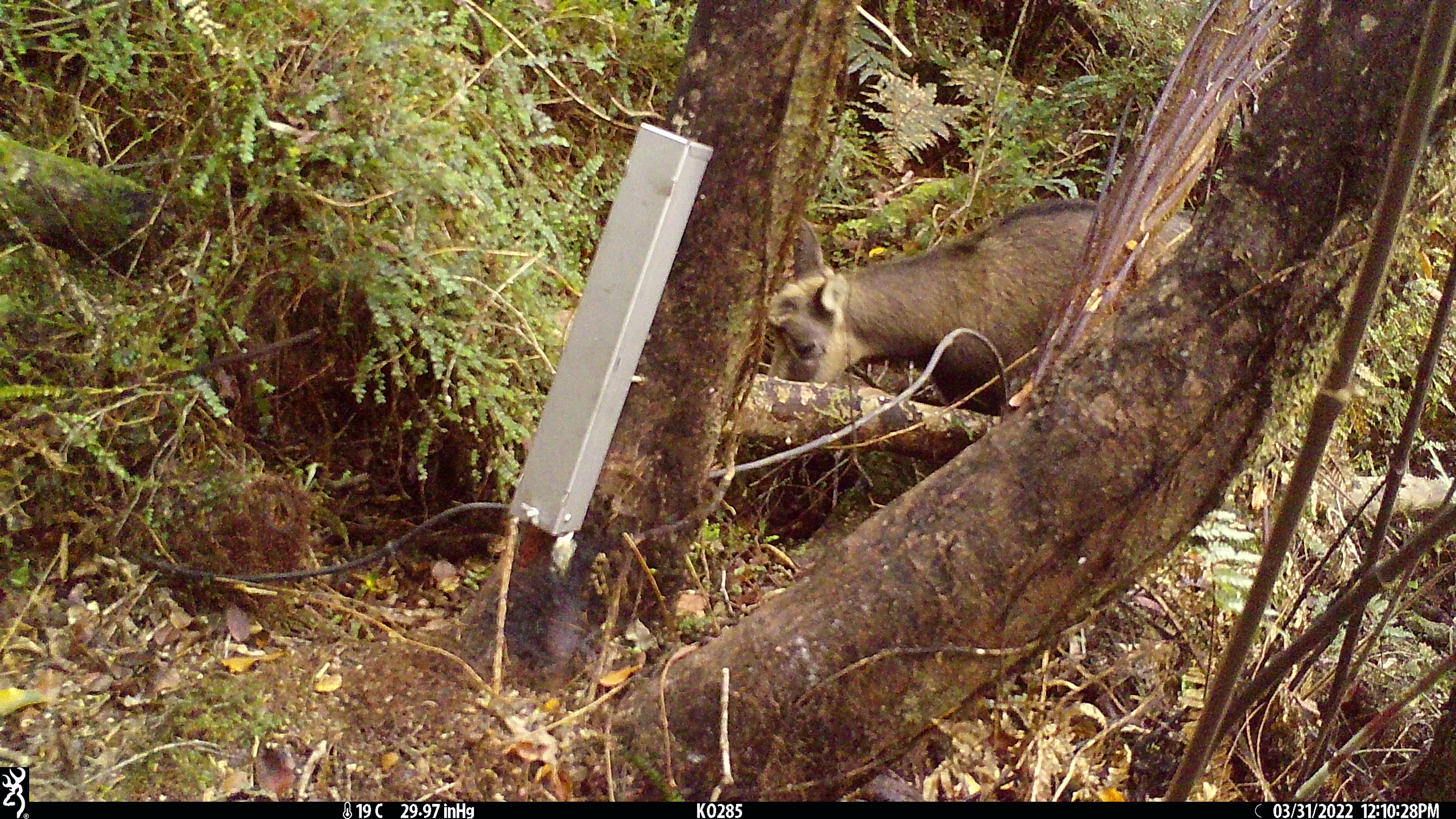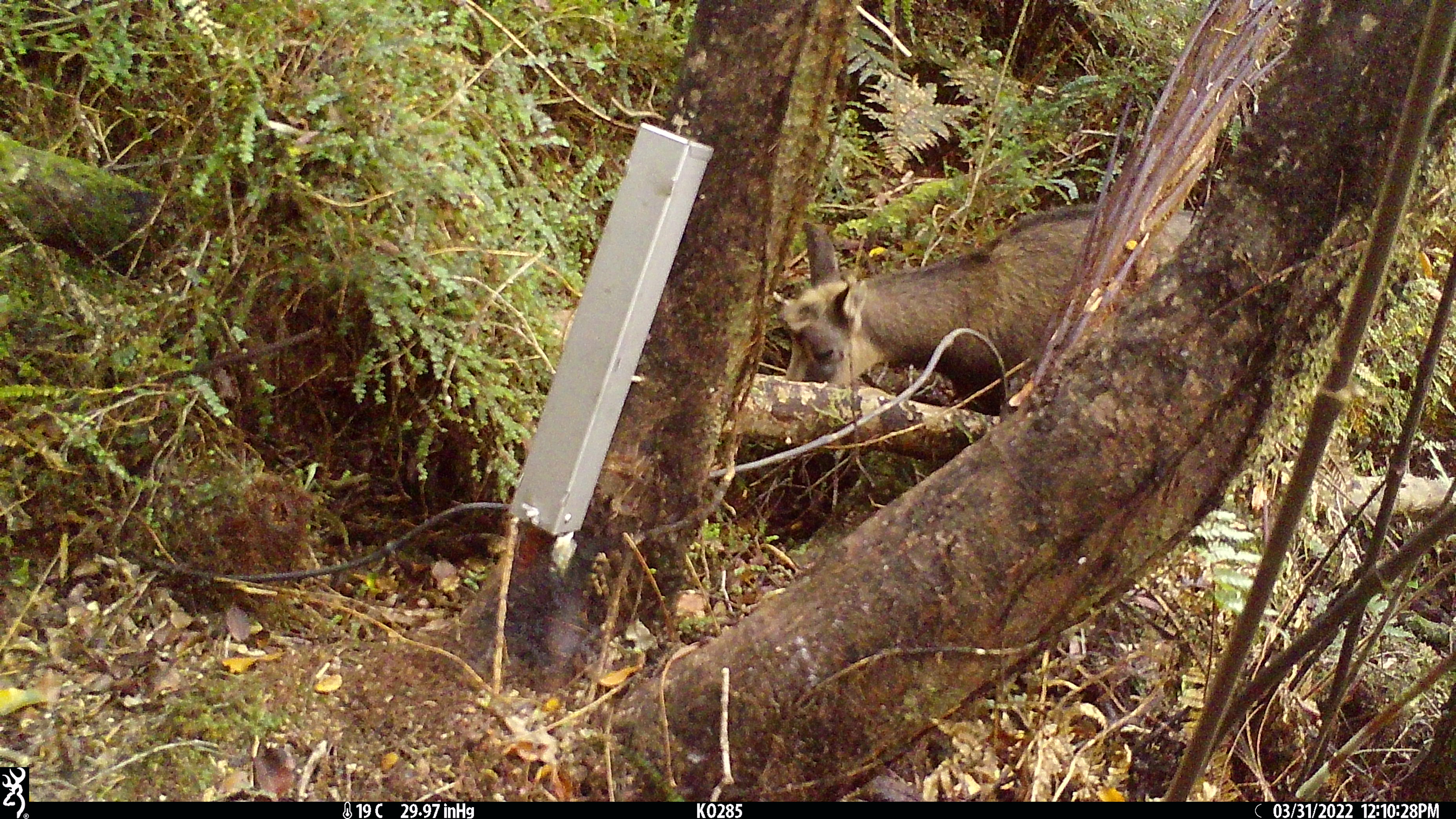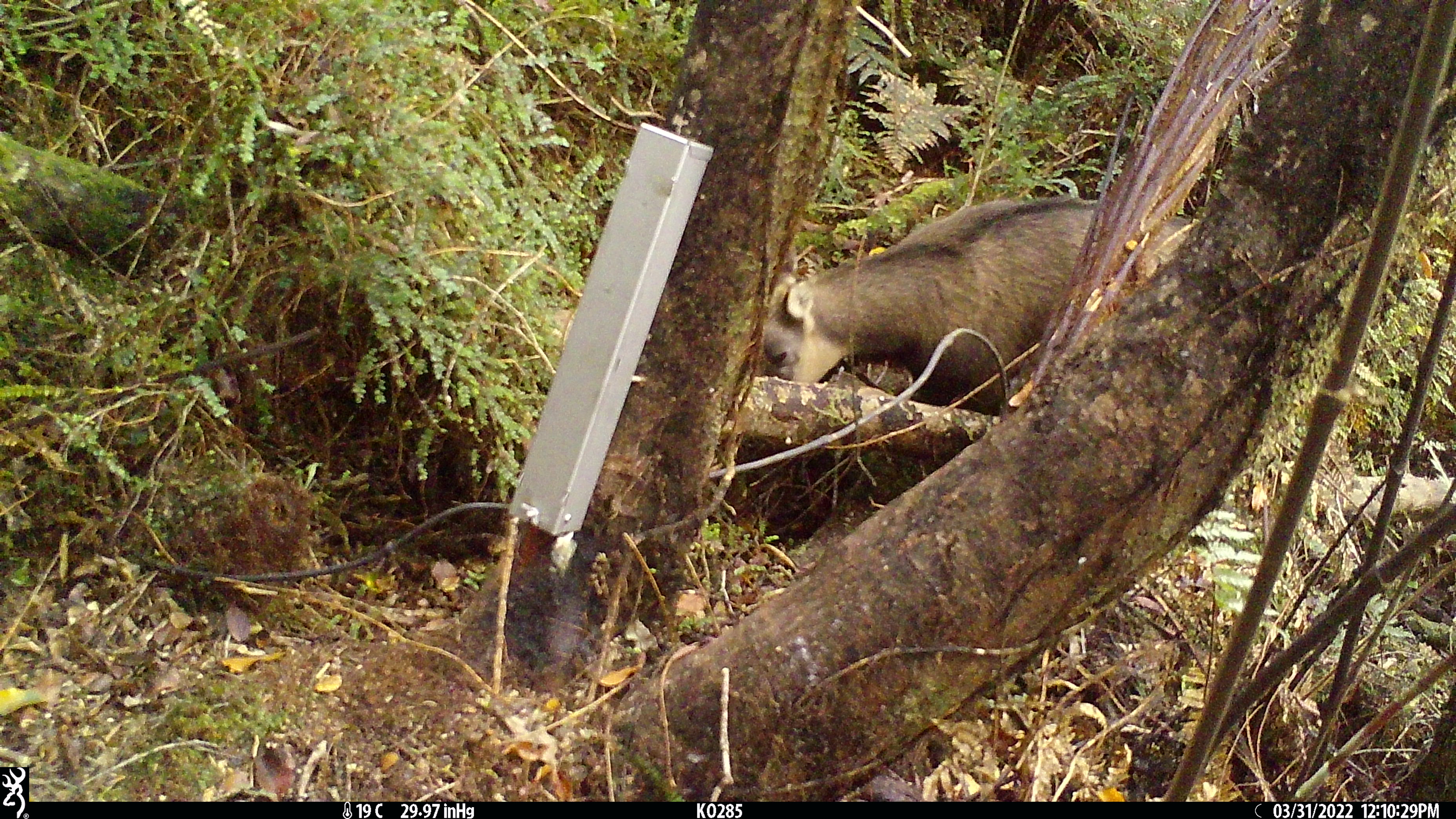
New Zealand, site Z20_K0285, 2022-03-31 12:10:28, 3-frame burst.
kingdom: Animalia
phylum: Chordata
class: Mammalia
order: Artiodactyla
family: Bovidae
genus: Rupicapra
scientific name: Rupicapra rupicapra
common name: alpine chamois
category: chamois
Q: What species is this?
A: Chamois (alpine chamois) (Rupicapra rupicapra).